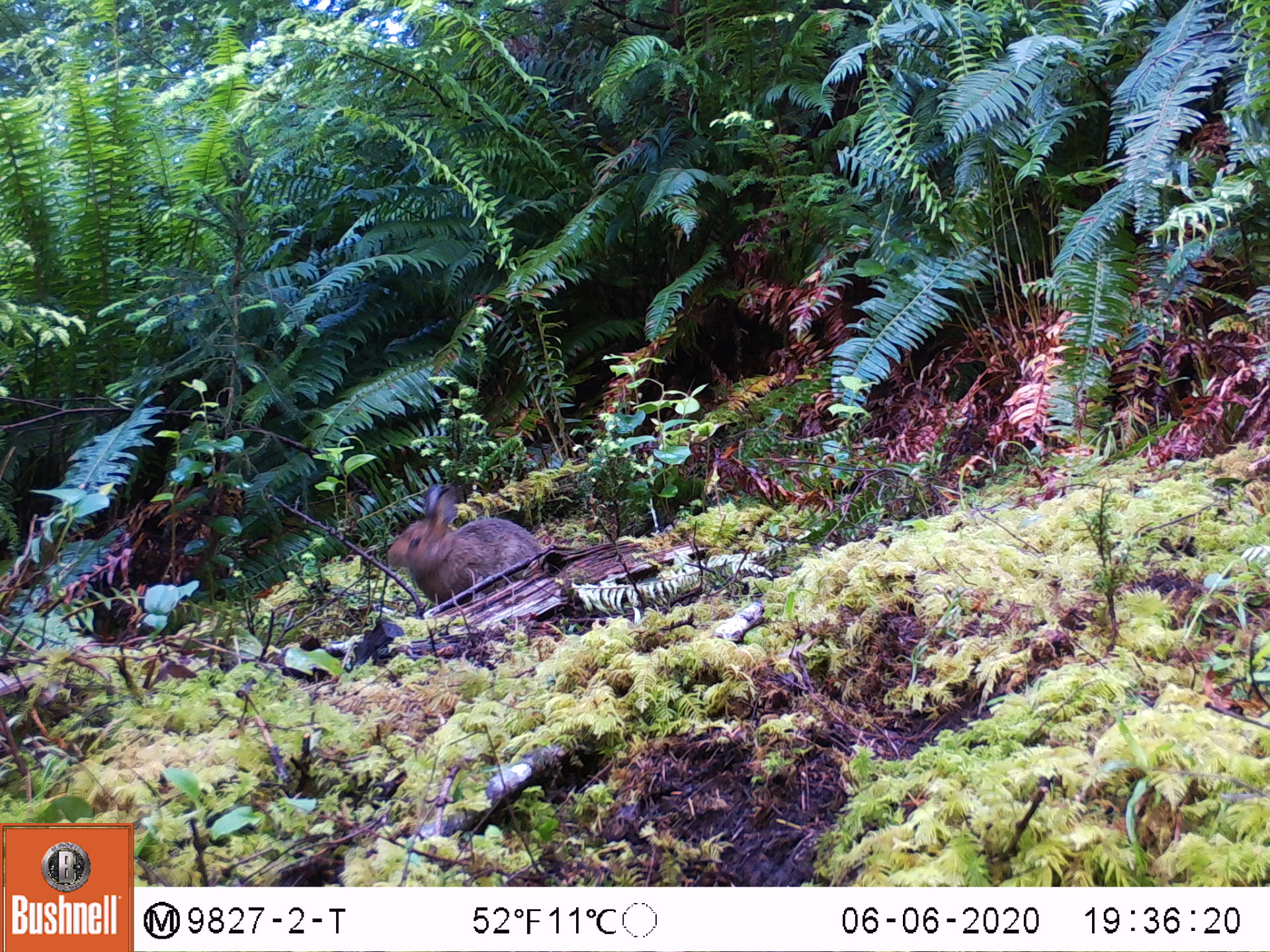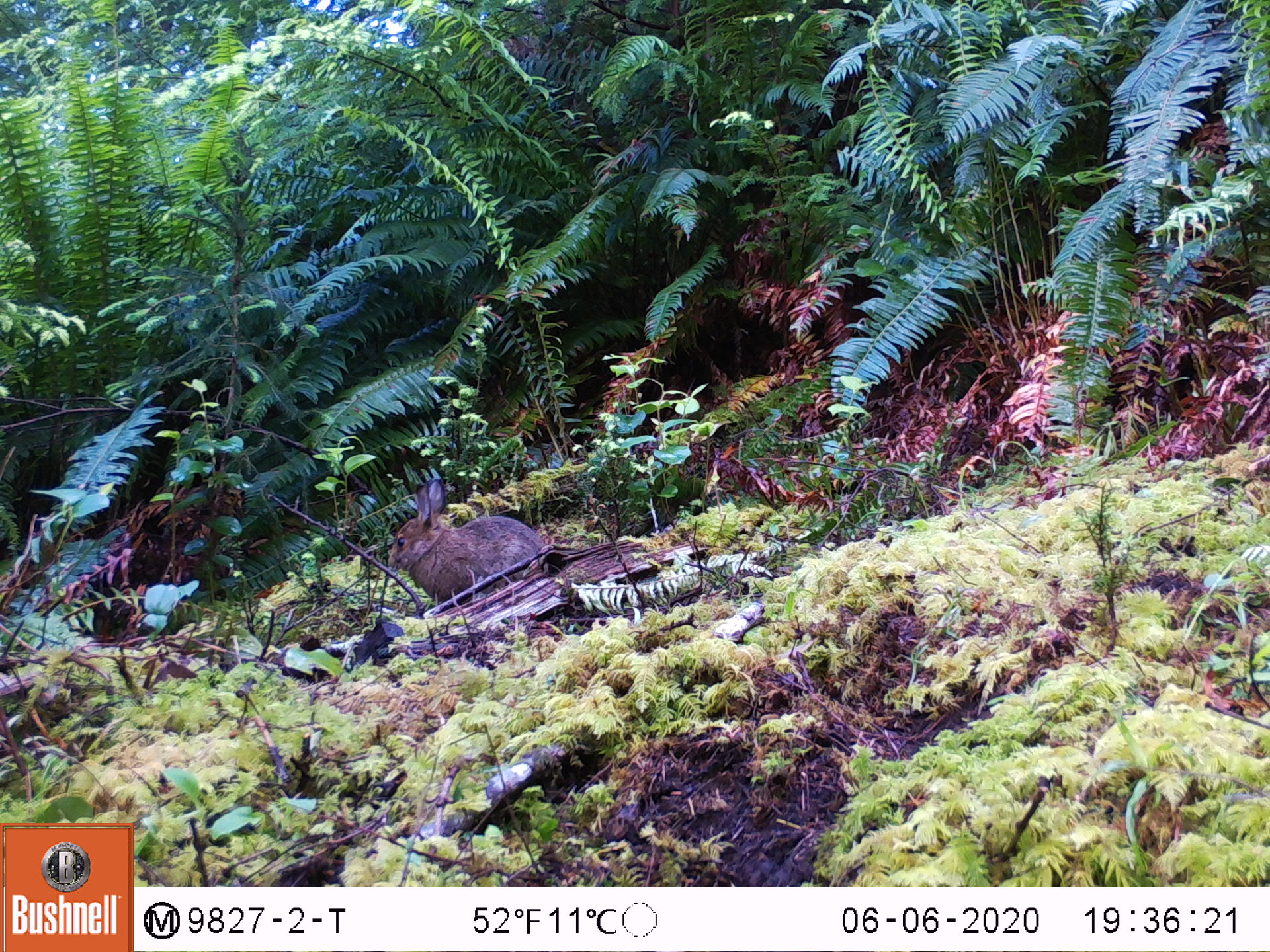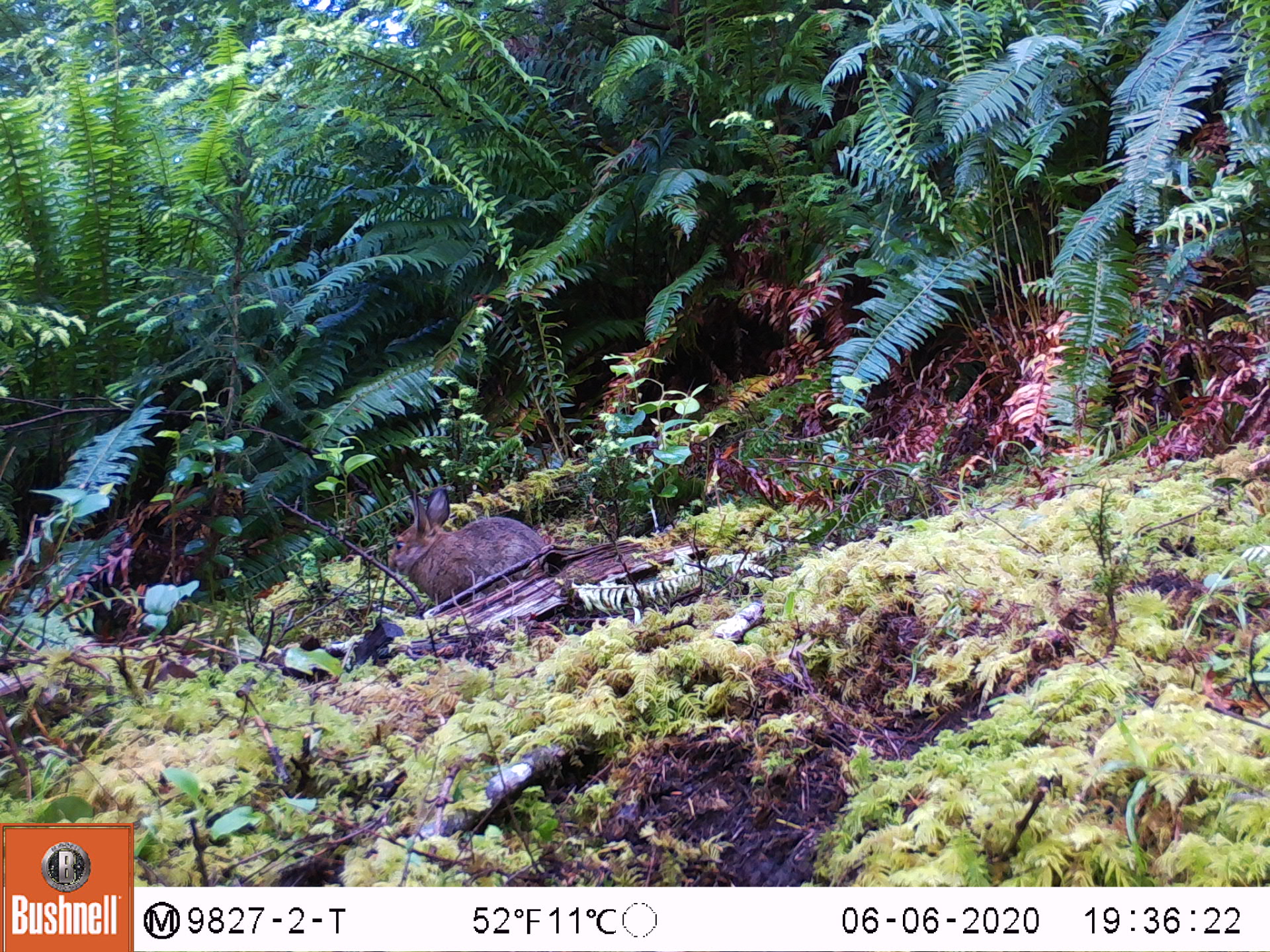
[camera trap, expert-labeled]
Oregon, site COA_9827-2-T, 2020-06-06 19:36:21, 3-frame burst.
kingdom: Animalia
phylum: Chordata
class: Mammalia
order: Lagomorpha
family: Leporidae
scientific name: Leporidae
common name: hares and rabbits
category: leporidae family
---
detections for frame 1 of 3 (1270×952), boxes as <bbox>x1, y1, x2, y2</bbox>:
leporidae family: <bbox>379, 482, 553, 620</bbox>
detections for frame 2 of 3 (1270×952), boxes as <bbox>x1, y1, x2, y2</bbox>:
leporidae family: <bbox>385, 477, 549, 621</bbox>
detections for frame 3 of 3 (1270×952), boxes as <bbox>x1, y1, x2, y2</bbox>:
leporidae family: <bbox>385, 477, 550, 612</bbox>